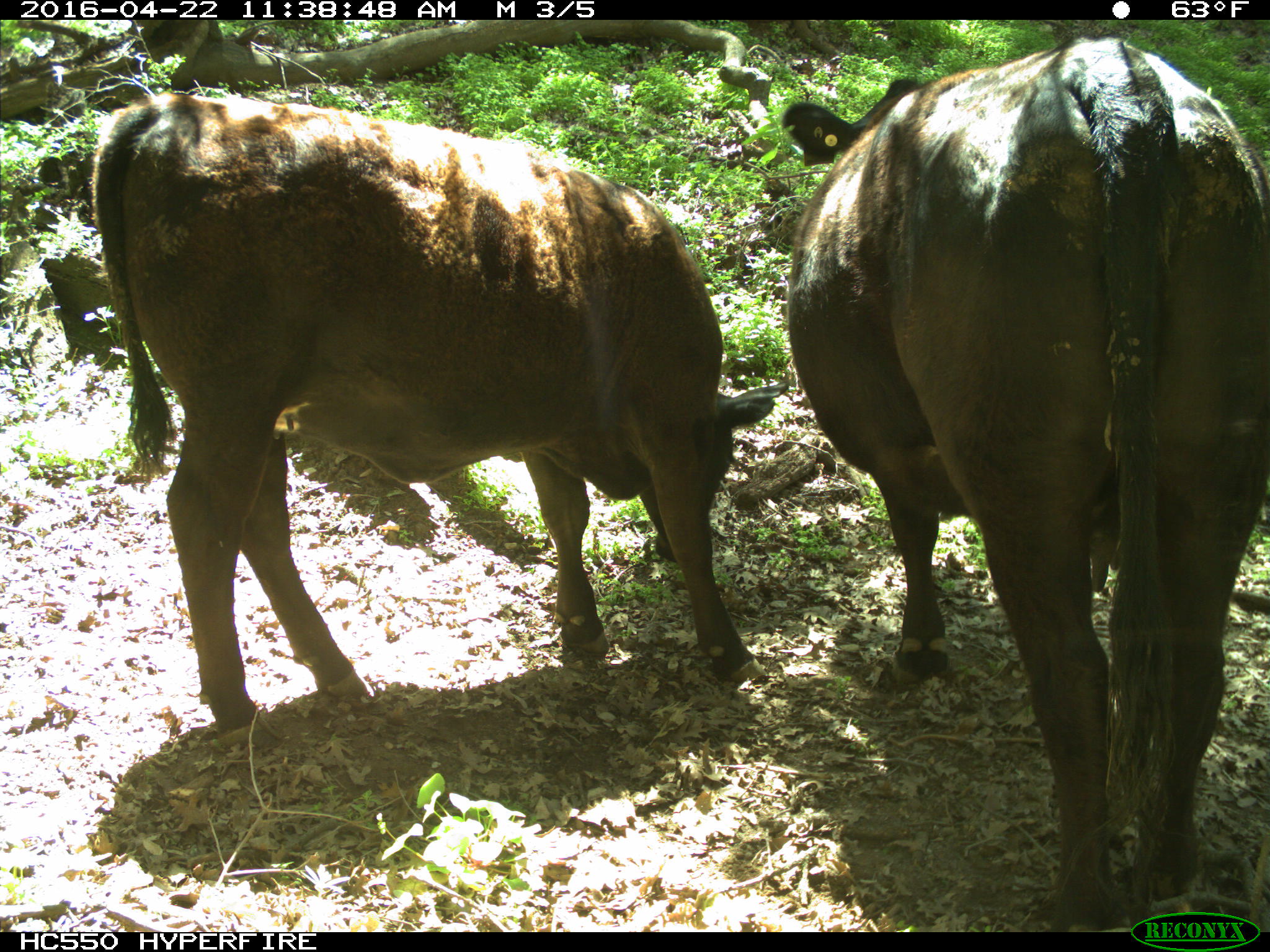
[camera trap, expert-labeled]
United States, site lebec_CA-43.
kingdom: Animalia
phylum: Chordata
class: Mammalia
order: Artiodactyla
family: Bovidae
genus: Bos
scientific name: Bos taurus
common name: domestic cow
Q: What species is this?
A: Bos taurus (domestic cow).